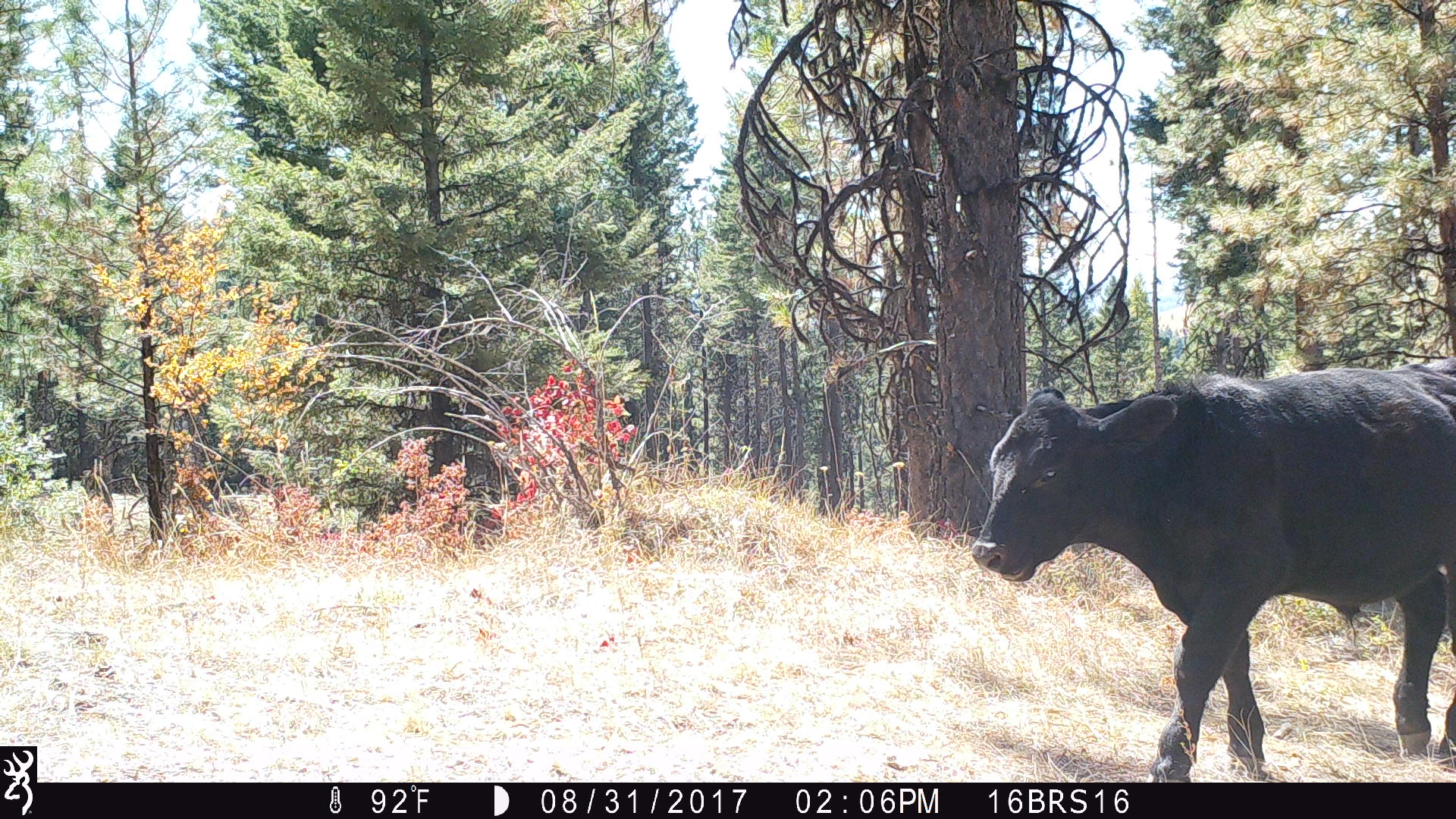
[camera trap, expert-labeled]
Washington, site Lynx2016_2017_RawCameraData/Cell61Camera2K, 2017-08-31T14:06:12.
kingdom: Animalia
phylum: Chordata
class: Mammalia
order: Artiodactyla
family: Bovidae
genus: Bos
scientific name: Bos taurus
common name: domestic cattle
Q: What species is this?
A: Domestic cattle (Bos taurus).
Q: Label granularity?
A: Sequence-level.